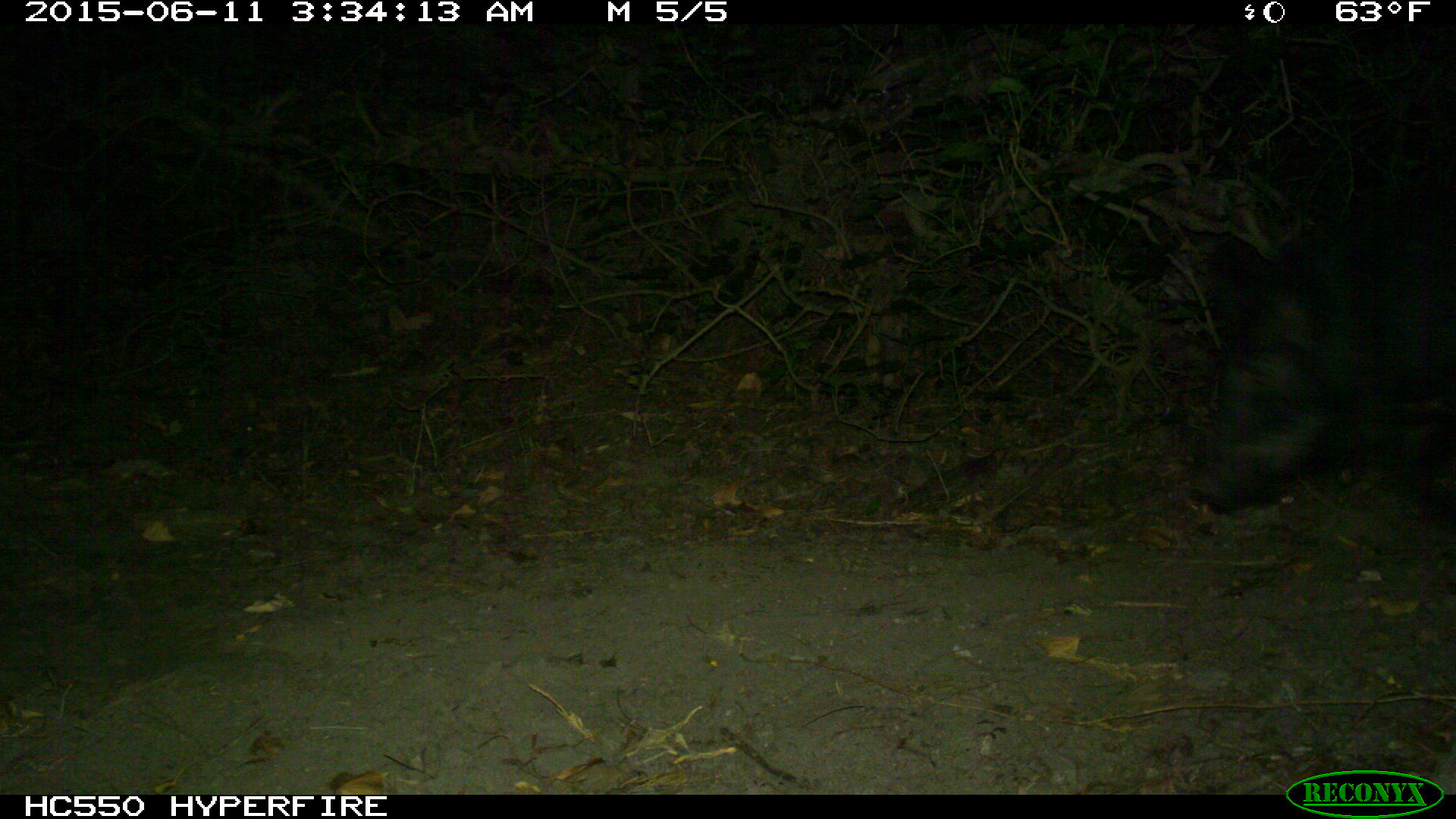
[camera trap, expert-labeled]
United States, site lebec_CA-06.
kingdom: Animalia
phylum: Chordata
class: Mammalia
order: Artiodactyla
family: Suidae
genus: Sus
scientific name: Sus scrofa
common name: wild boar